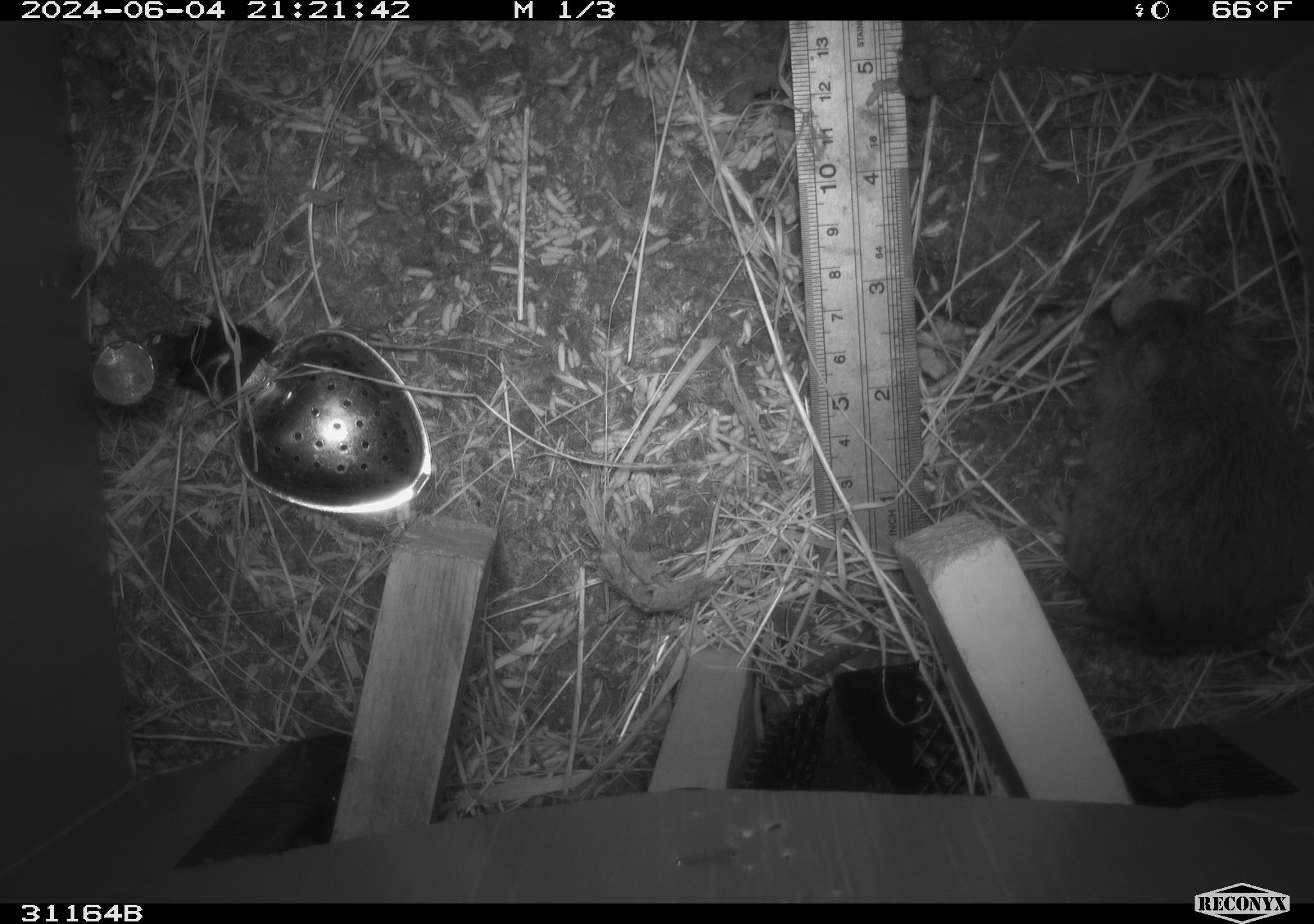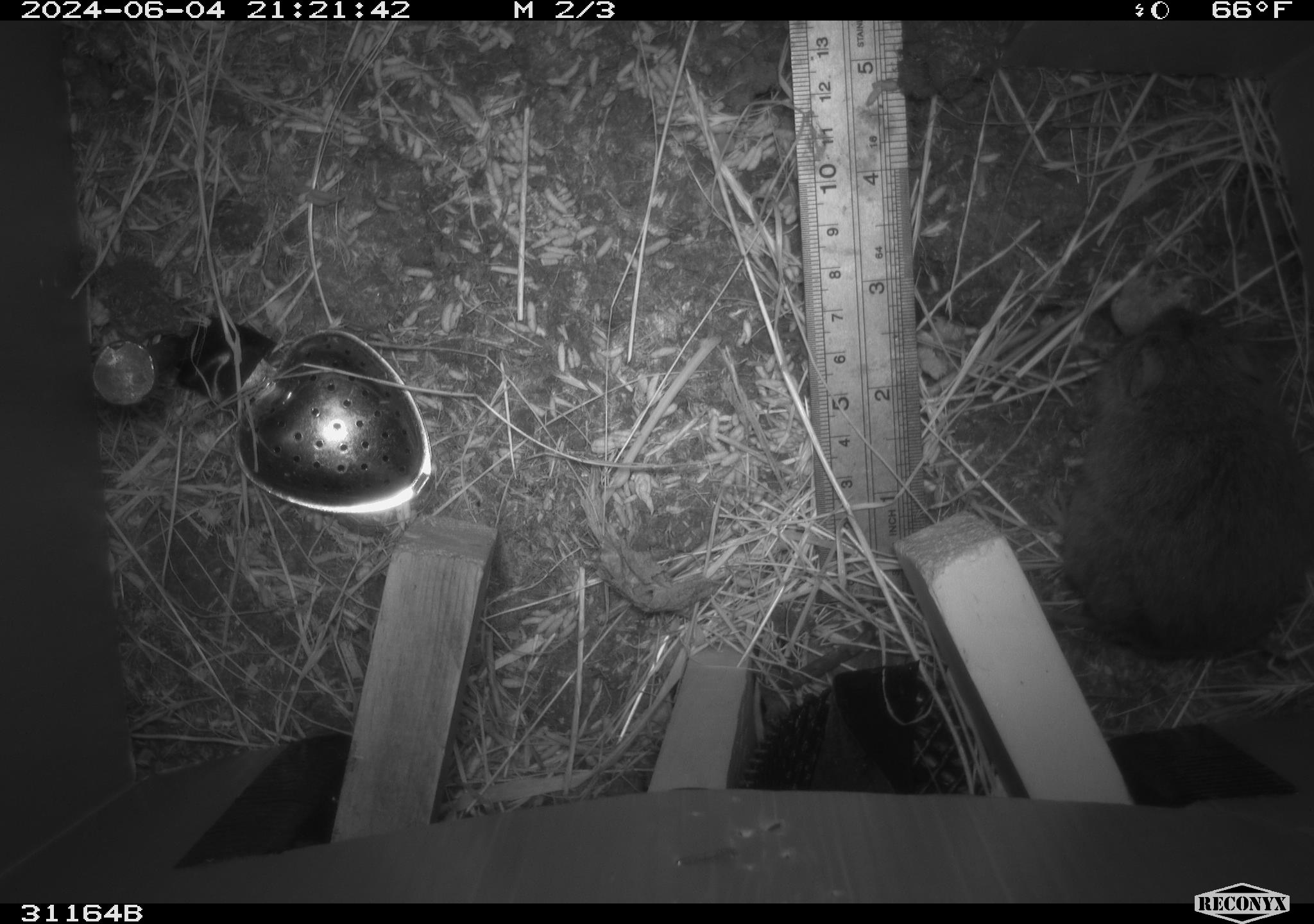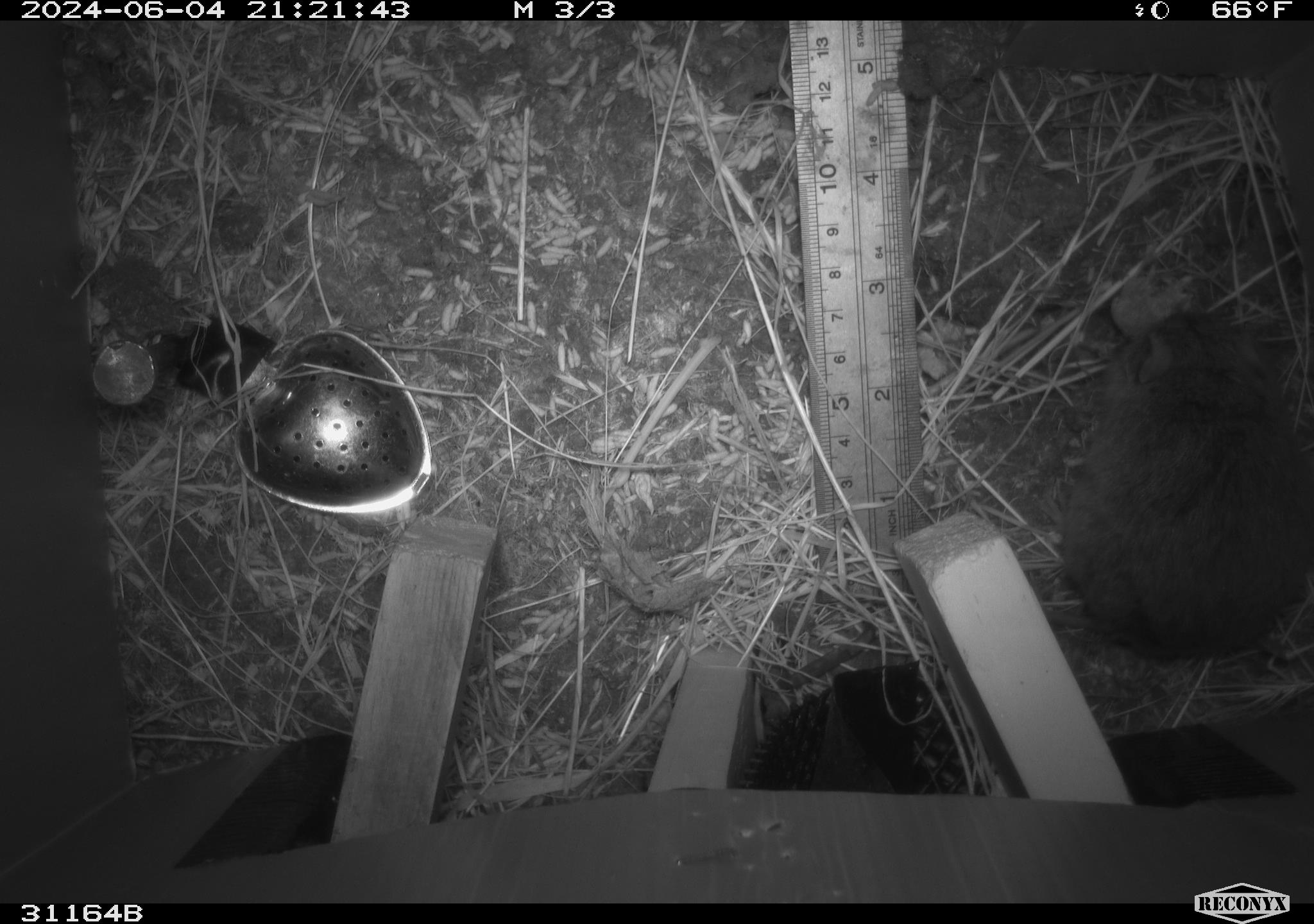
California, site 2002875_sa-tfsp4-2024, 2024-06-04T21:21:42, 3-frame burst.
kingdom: Animalia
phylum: Chordata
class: Mammalia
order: Rodentia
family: Cricetidae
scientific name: Arvicolinae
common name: voles, lemmings, and muskrats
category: arvicolinae subfamily